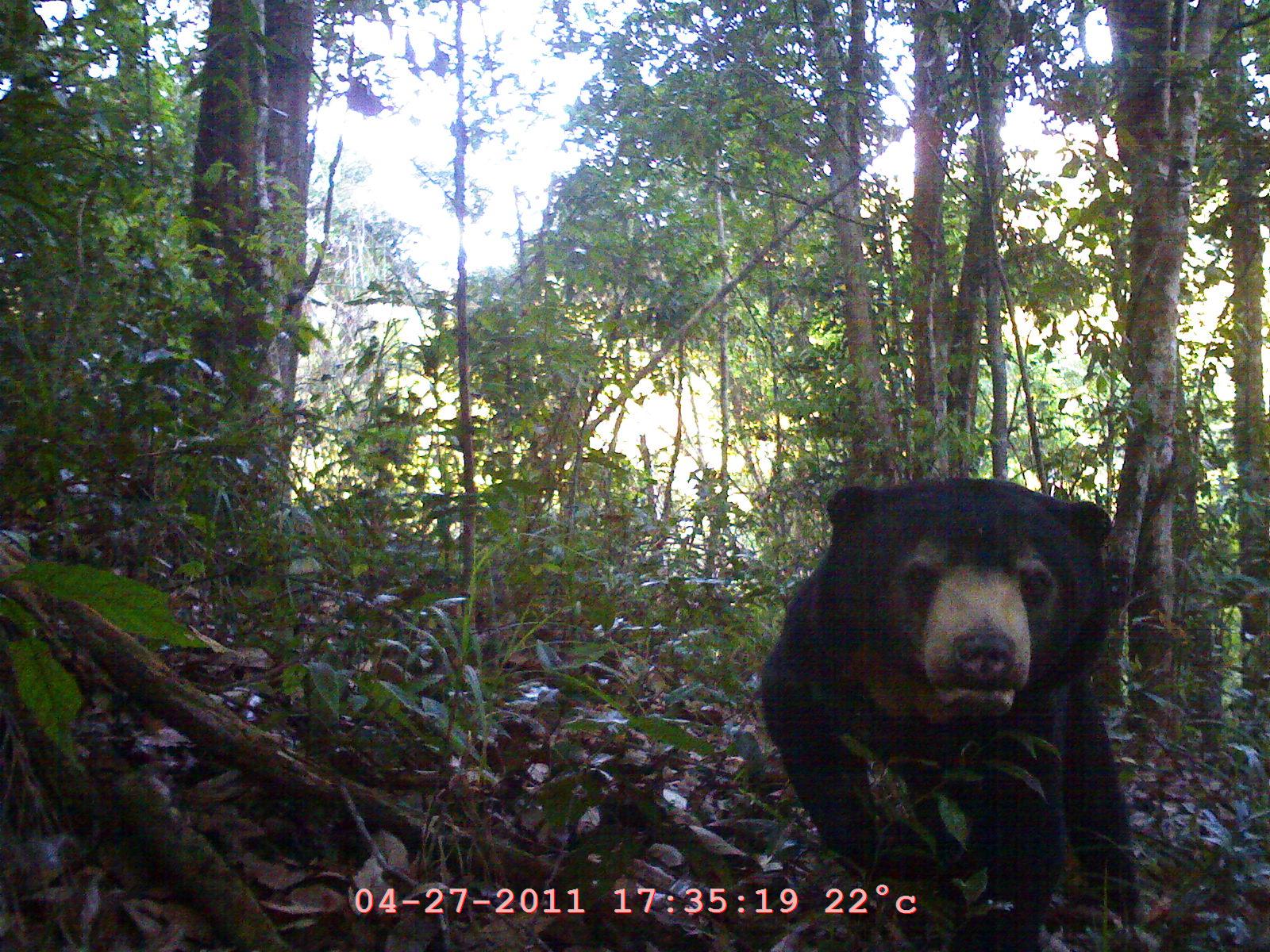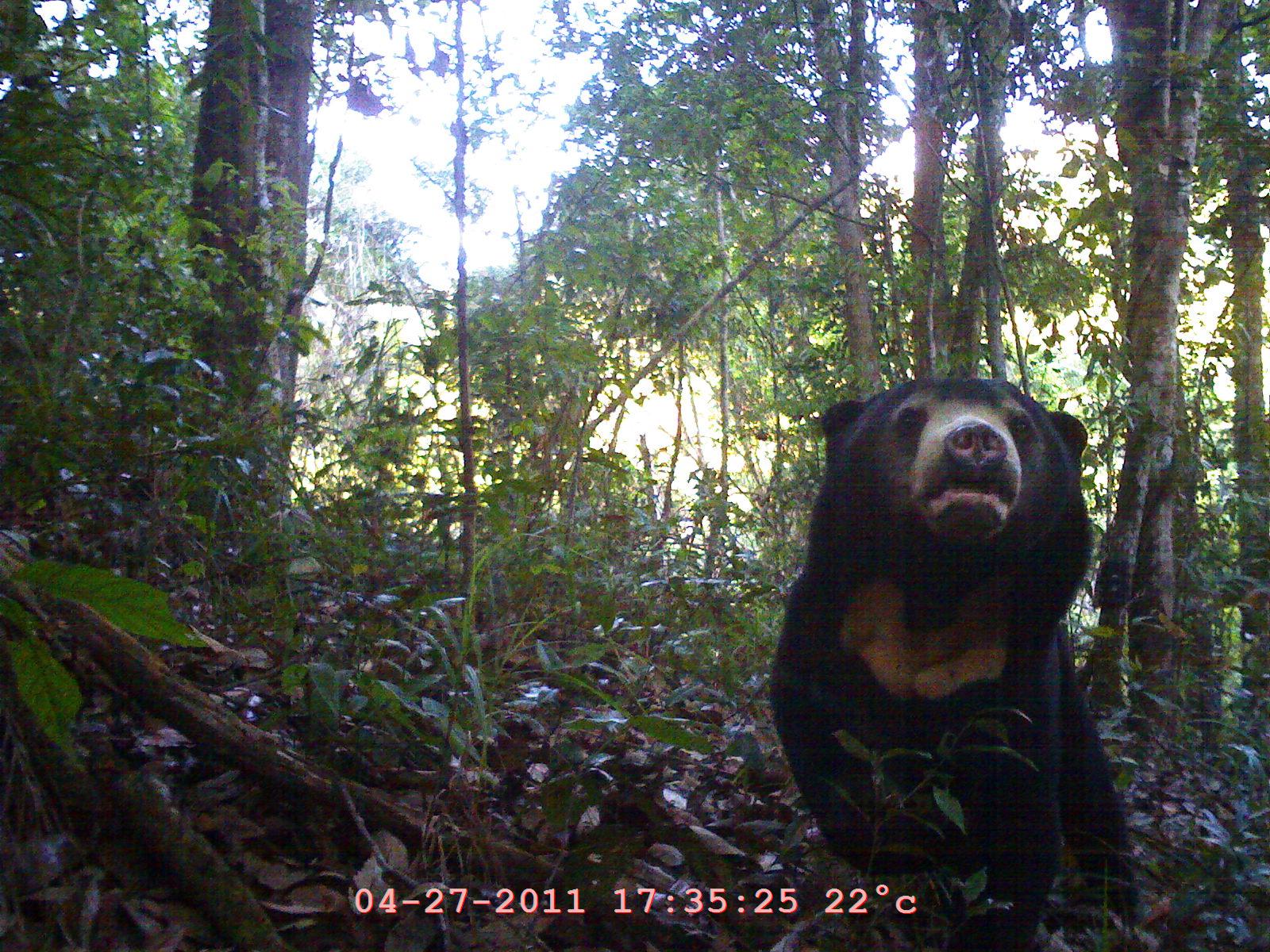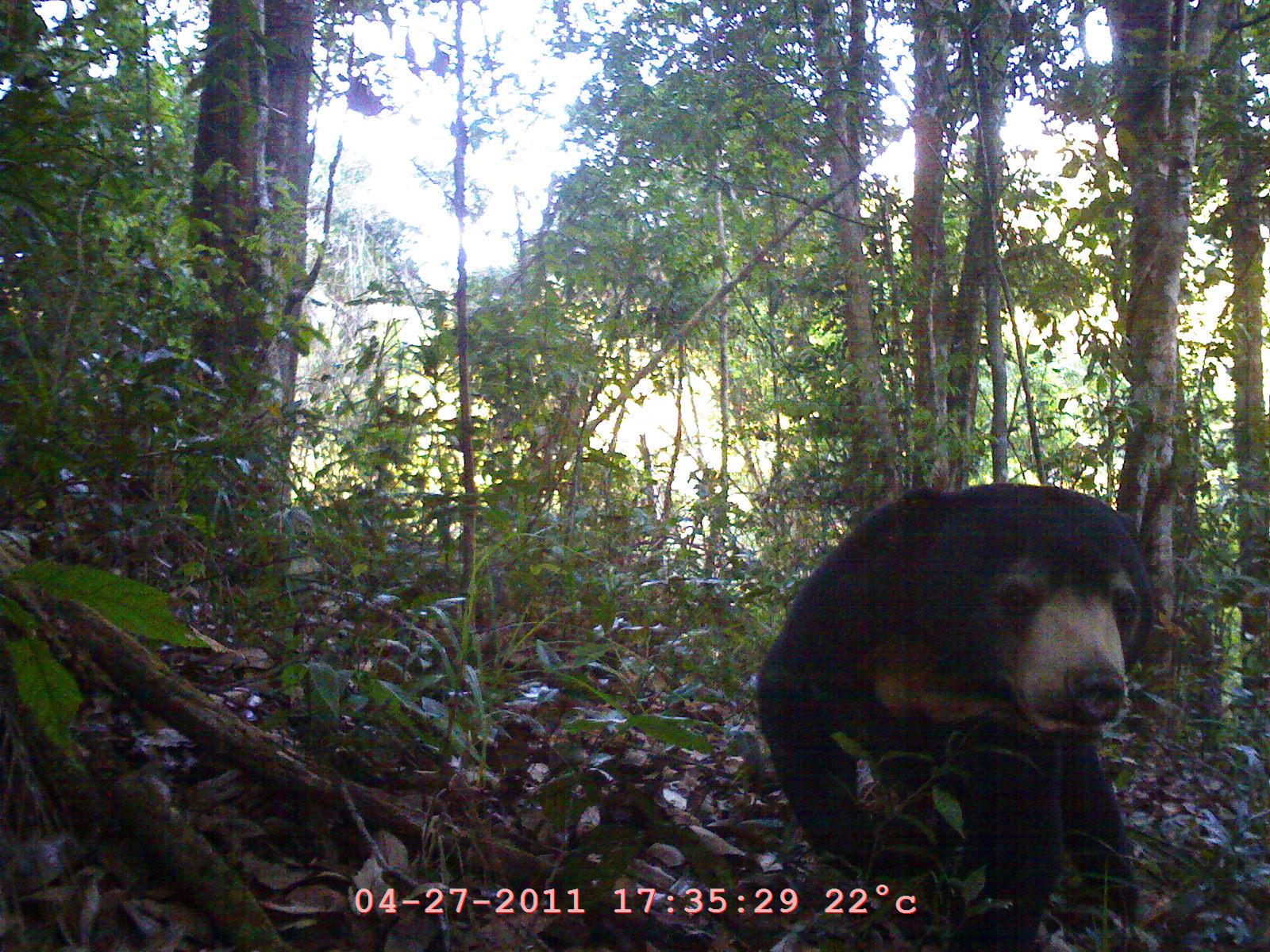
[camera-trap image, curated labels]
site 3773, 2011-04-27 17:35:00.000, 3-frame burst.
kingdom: Animalia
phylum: Chordata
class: Mammalia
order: Carnivora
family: Ursidae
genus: Helarctos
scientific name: Helarctos malayanus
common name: sun bear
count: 1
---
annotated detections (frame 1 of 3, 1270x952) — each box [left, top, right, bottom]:
helarctos malayanus: [750, 469, 1134, 952]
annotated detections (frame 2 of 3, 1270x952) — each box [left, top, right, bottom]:
helarctos malayanus: [760, 369, 1149, 947]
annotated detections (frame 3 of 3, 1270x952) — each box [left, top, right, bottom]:
helarctos malayanus: [748, 477, 1154, 946]